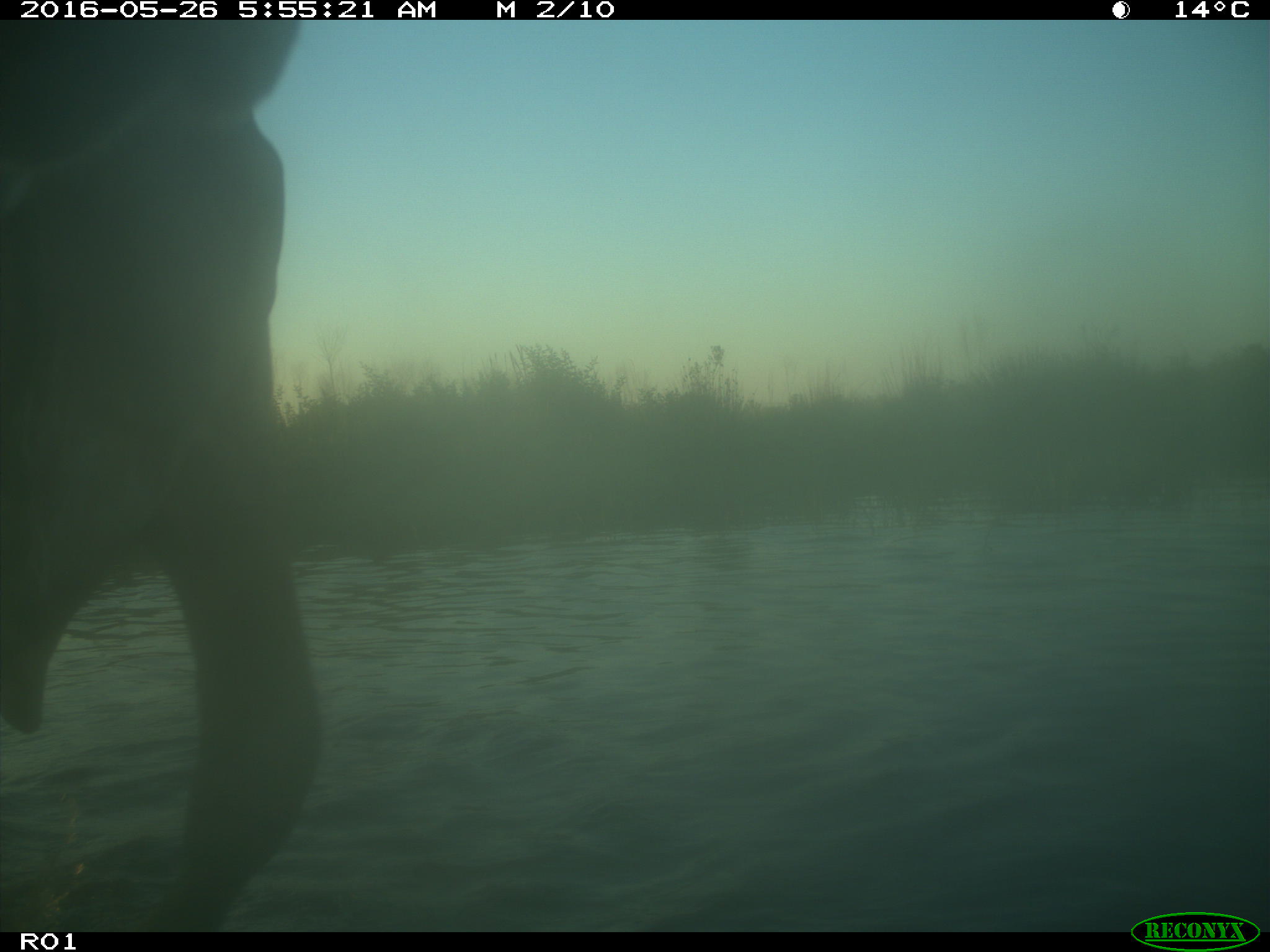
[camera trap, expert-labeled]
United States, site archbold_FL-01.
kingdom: Animalia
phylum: Chordata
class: Mammalia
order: Artiodactyla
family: Bovidae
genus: Bos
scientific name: Bos taurus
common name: domestic cow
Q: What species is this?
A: Bos taurus (domestic cow).